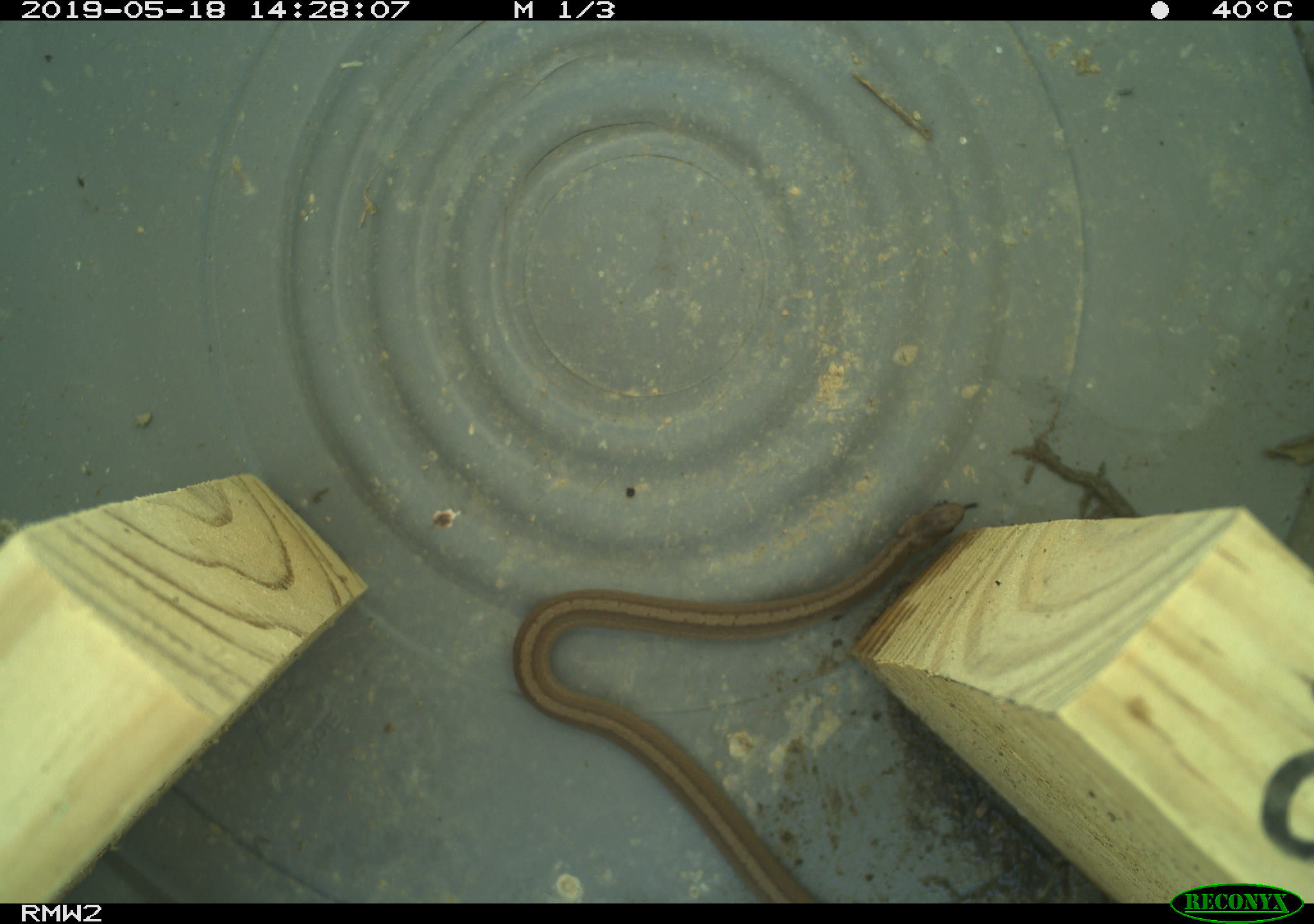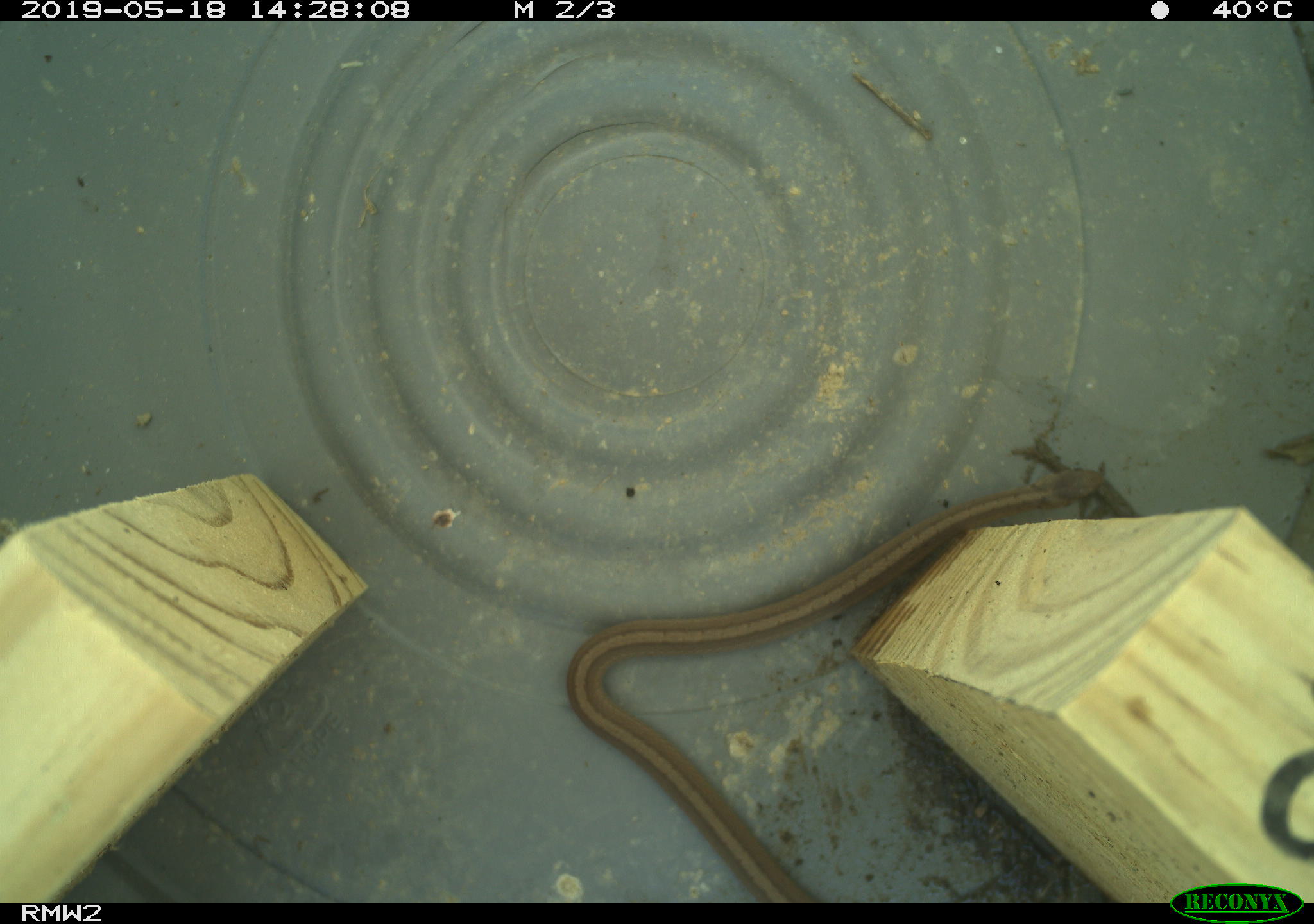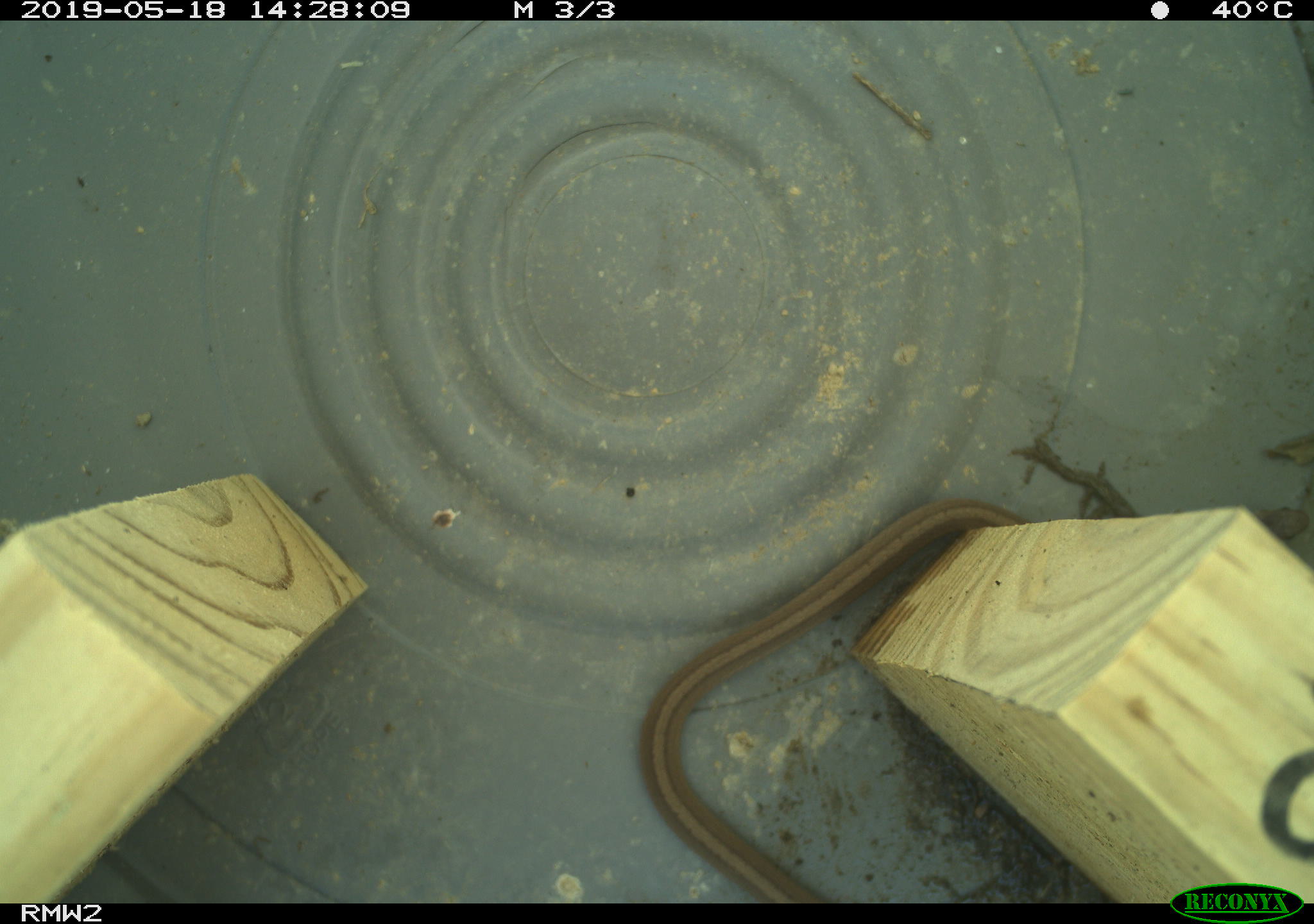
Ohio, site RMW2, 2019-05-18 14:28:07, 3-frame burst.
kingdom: Animalia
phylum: Chordata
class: Reptilia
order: Squamata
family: Colubridae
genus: Storeria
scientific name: Storeria dekayi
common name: dekay's brownsnake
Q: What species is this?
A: Dekay's brownsnake (Storeria dekayi).